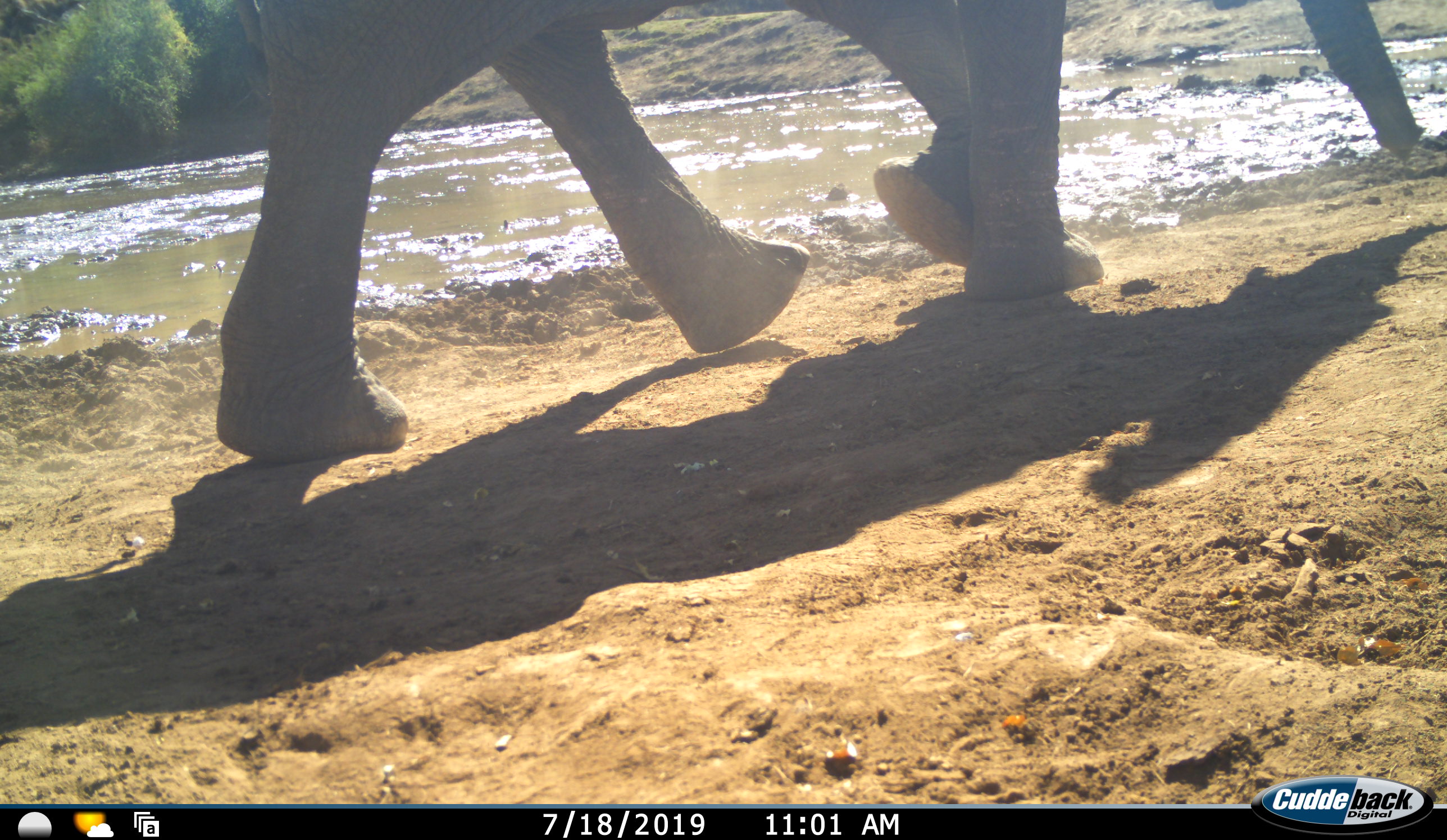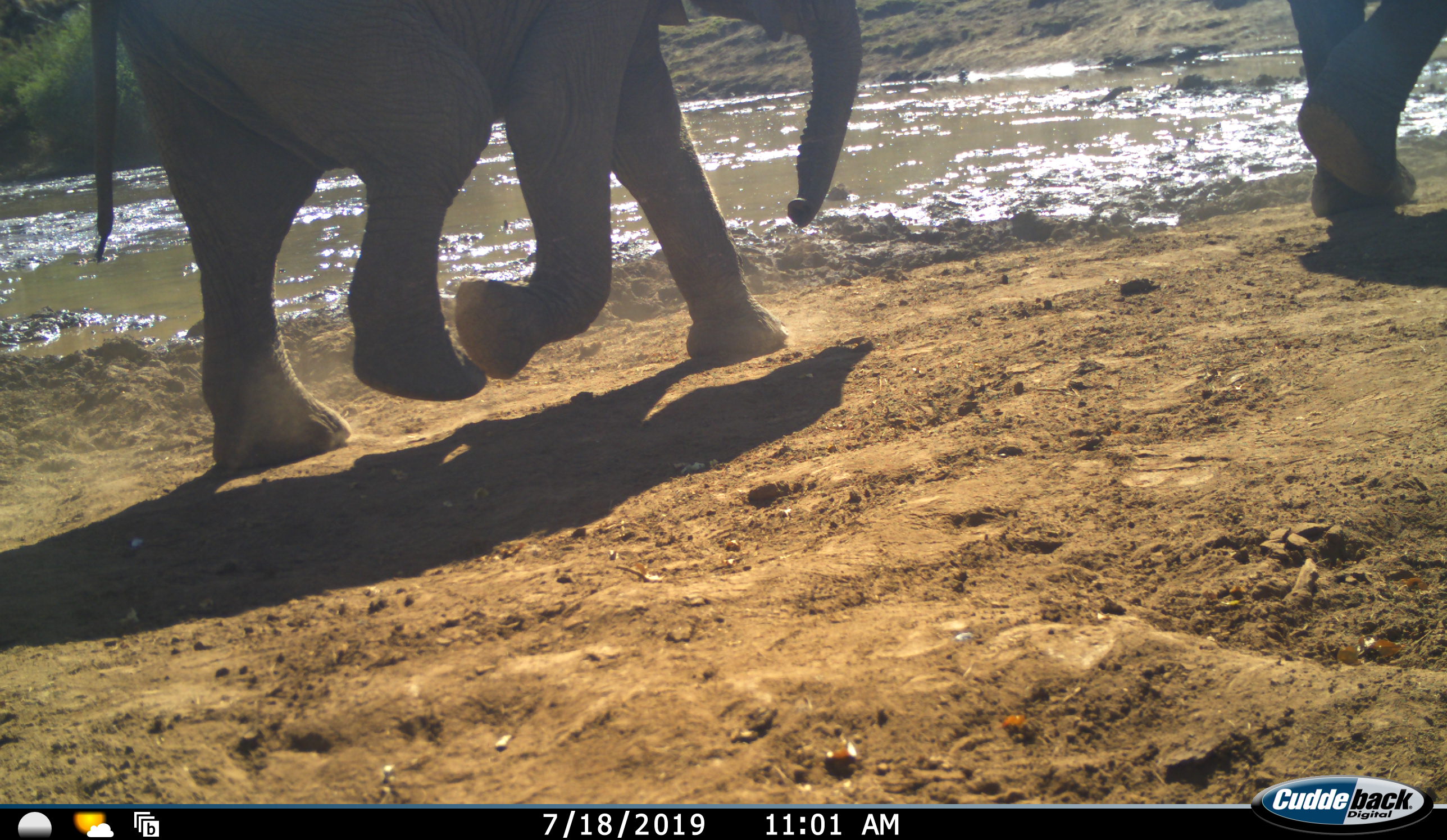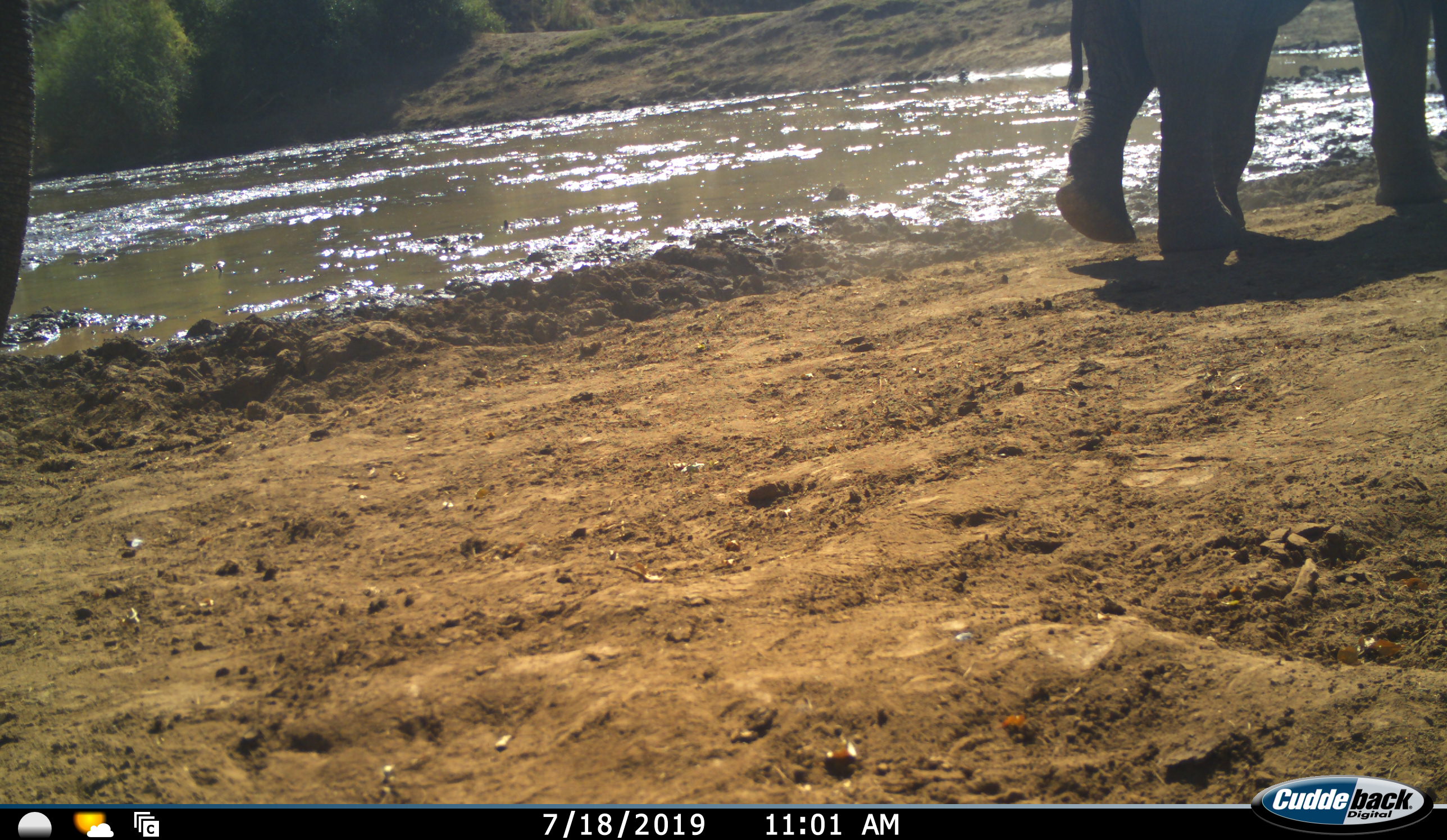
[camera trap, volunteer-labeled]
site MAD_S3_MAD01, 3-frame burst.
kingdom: Animalia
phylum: Chordata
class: Mammalia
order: Proboscidea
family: Elephantidae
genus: Loxodonta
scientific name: Loxodonta africana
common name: african bush elephant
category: elephant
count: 2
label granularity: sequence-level